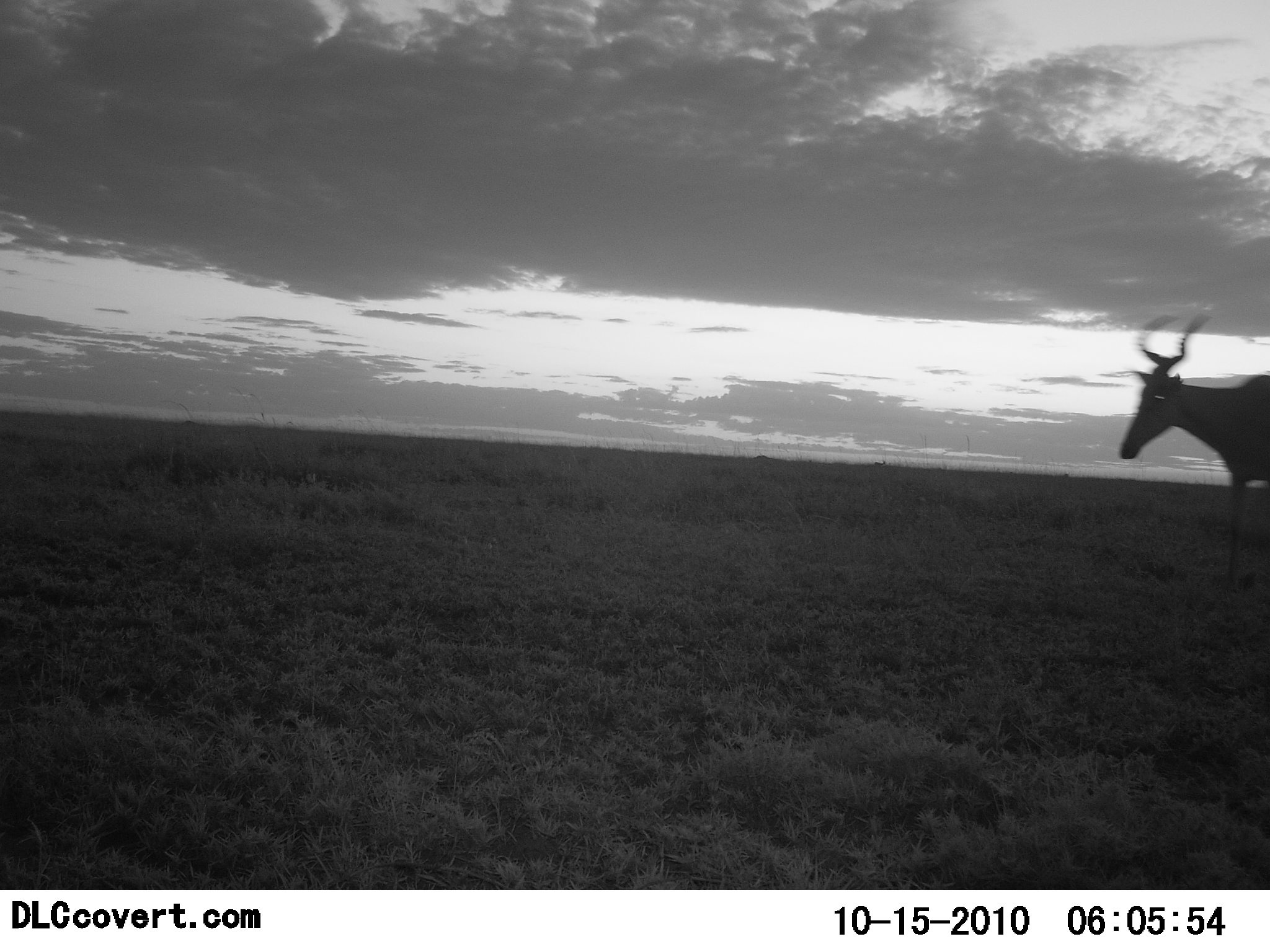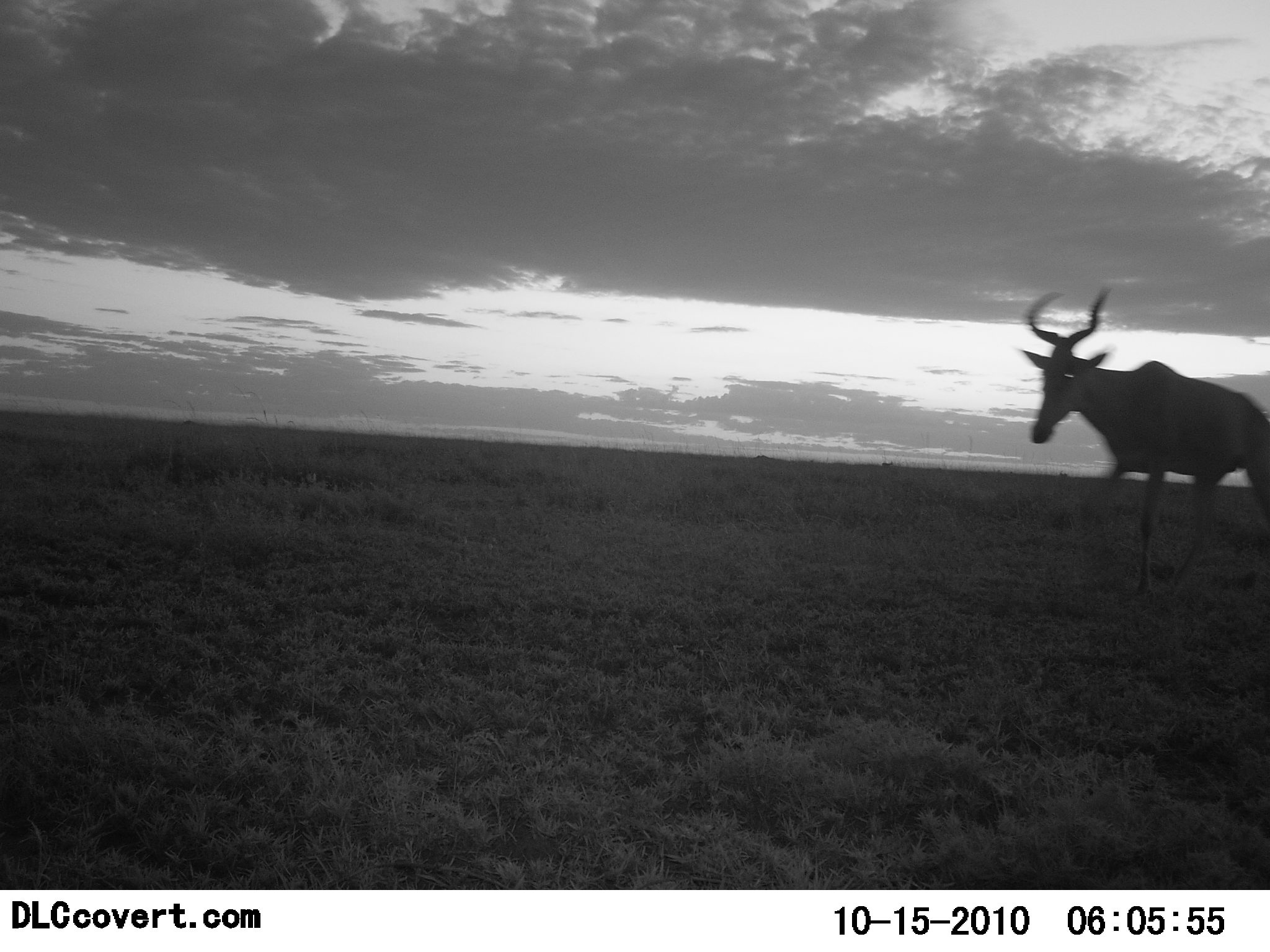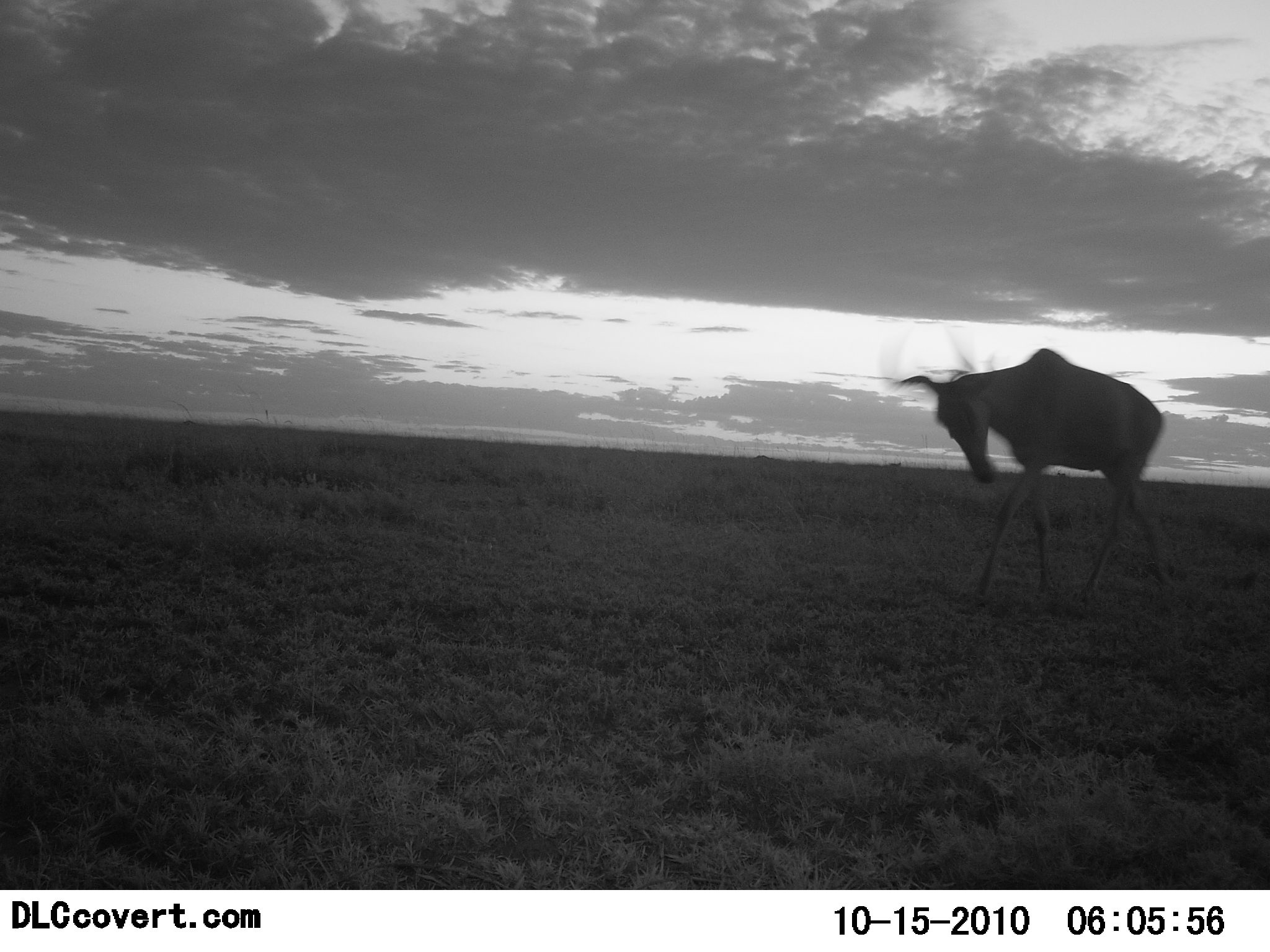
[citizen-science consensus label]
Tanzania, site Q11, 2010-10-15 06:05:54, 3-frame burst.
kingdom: Animalia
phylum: Chordata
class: Mammalia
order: Artiodactyla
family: Bovidae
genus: Alcelaphus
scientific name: Alcelaphus buselaphus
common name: hartebeest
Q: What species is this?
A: Hartebeest (Alcelaphus buselaphus).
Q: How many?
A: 1.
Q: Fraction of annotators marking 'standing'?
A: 7%.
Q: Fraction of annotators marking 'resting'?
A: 0%.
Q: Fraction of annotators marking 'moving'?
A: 100%.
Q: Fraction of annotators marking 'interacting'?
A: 0%.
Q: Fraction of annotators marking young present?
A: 0%.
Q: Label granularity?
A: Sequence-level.